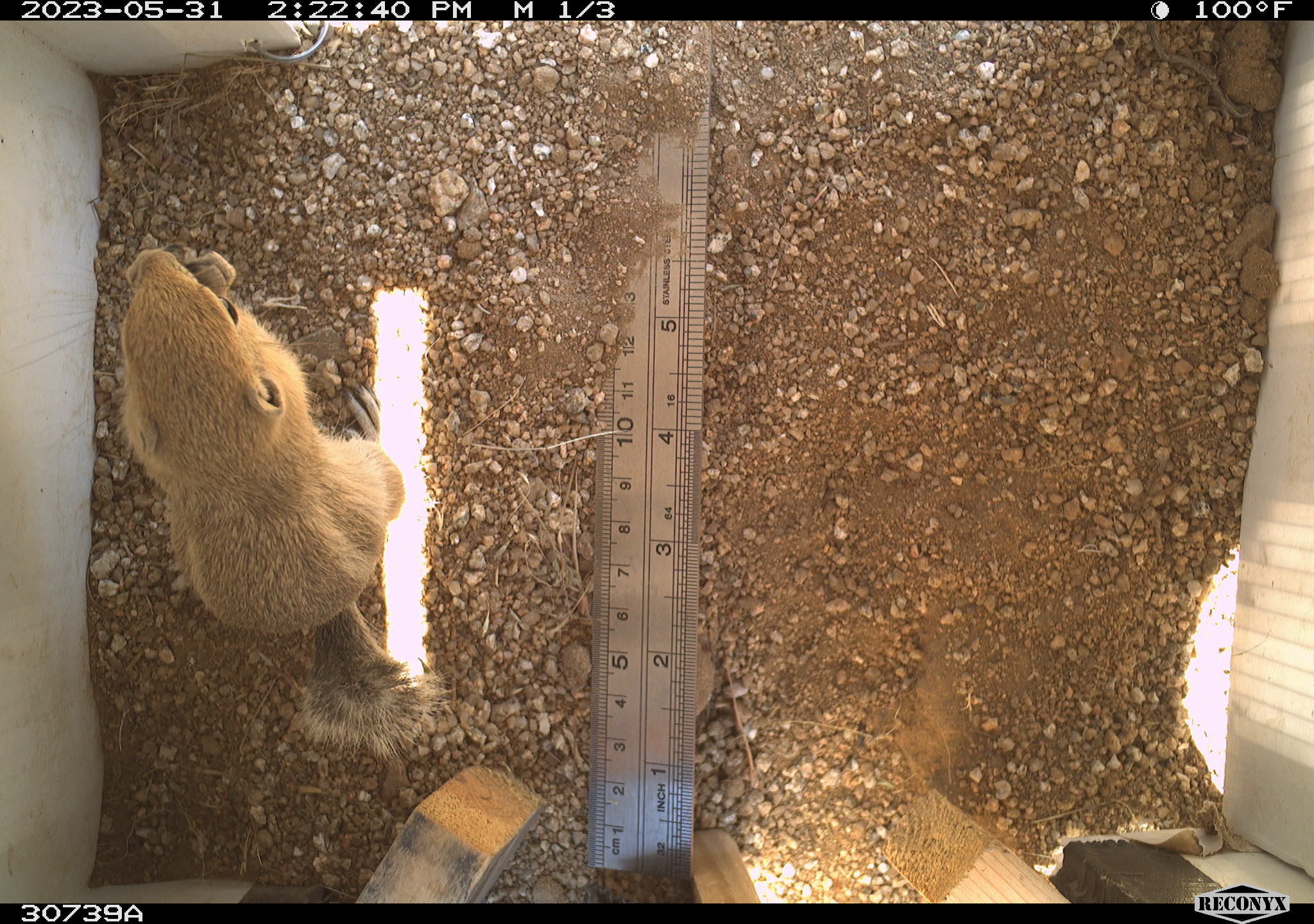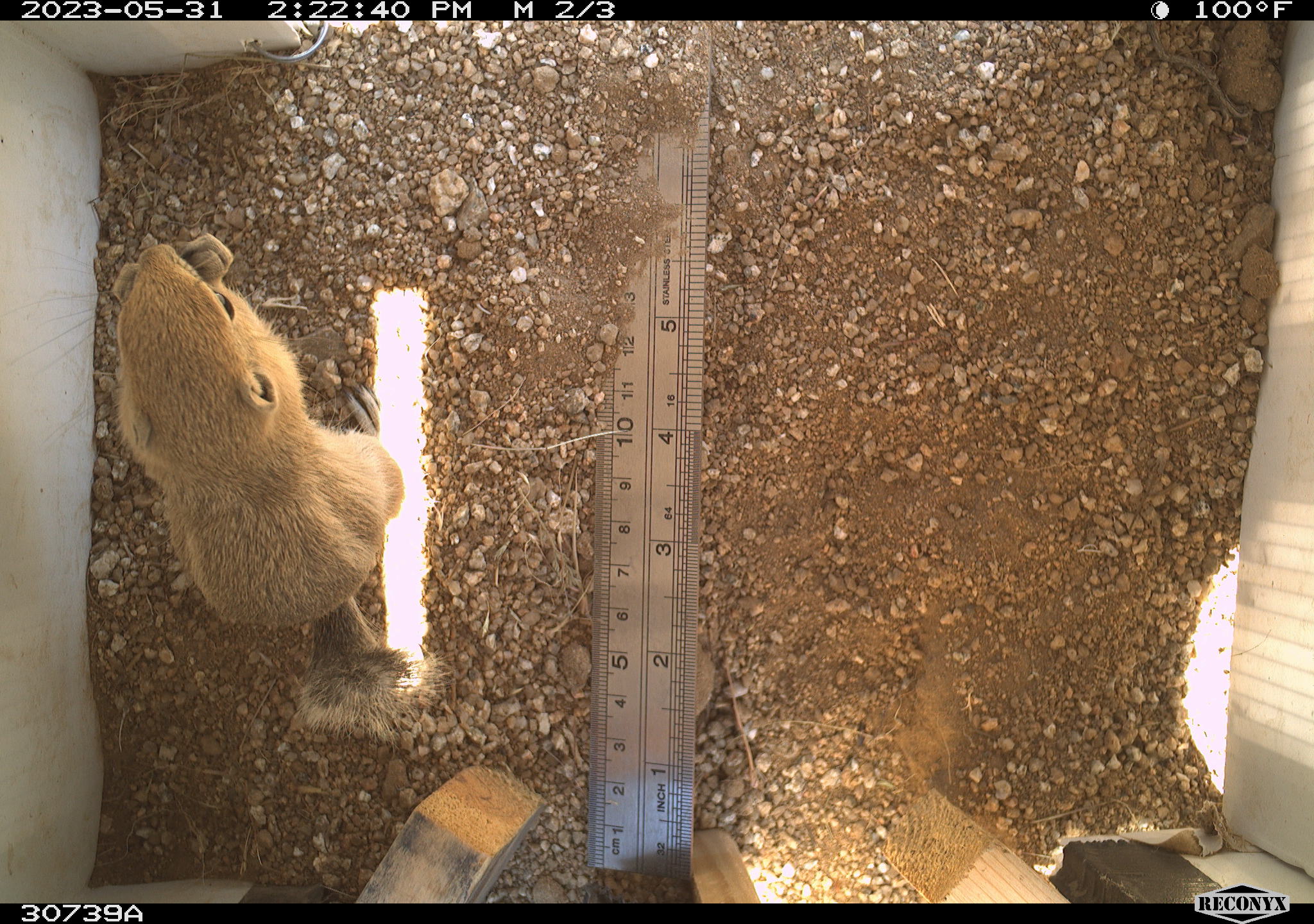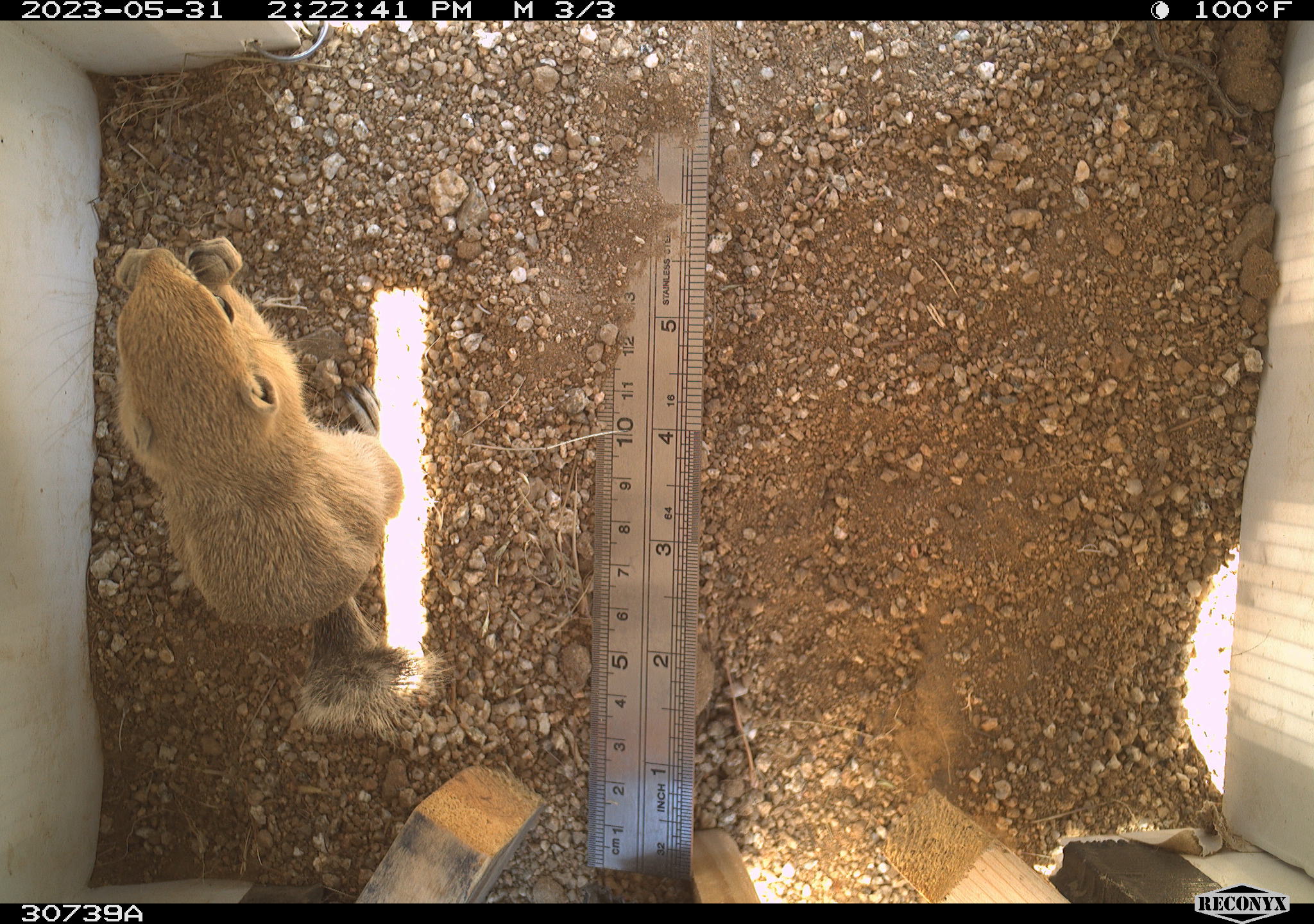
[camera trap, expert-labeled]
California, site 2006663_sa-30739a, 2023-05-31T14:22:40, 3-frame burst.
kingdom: Animalia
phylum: Chordata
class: Mammalia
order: Rodentia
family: Sciuridae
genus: Ammospermophilus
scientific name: Ammospermophilus leucurus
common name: white-tailed antelope squirrel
White-tailed antelope squirrel (Ammospermophilus leucurus).